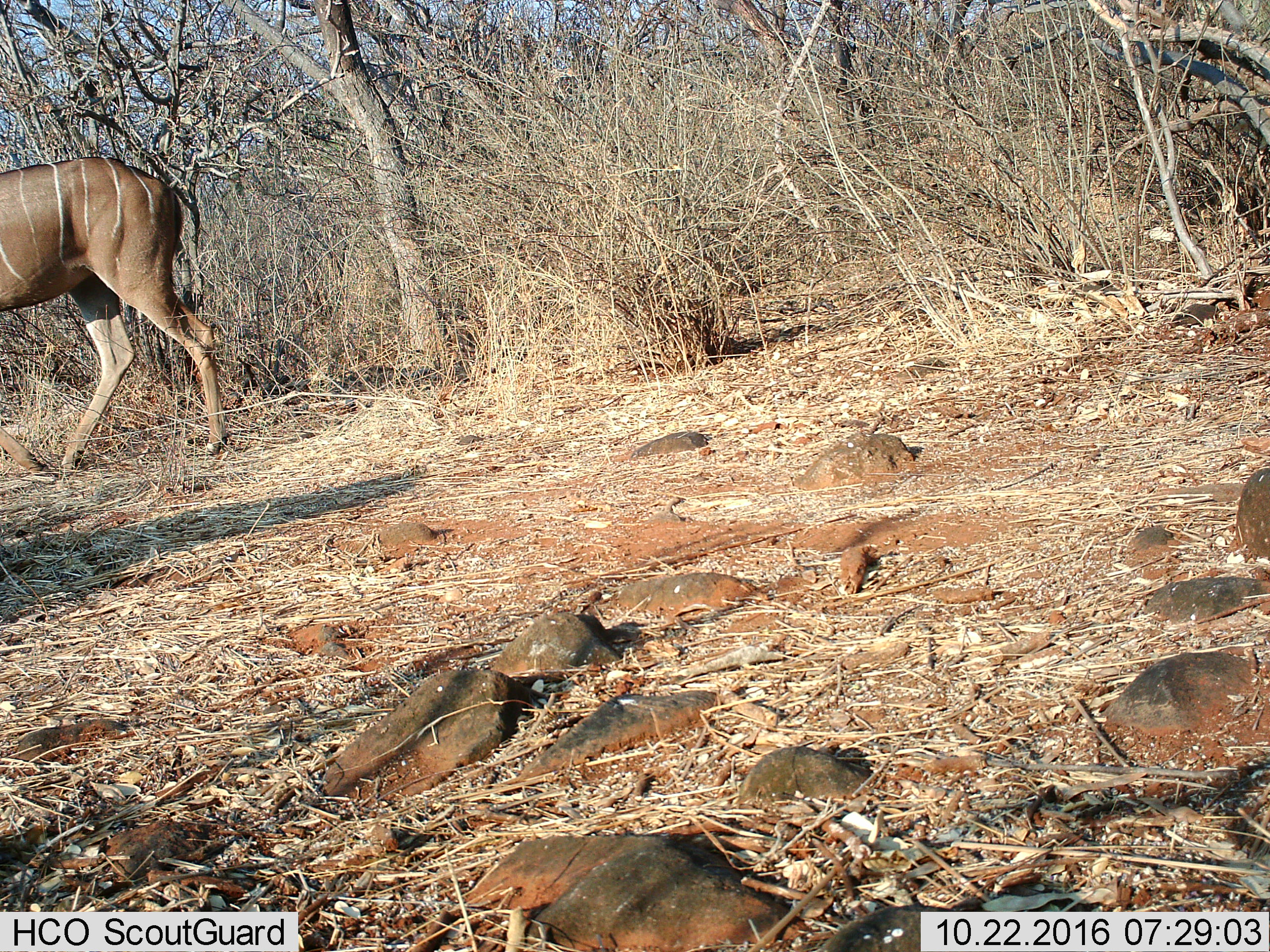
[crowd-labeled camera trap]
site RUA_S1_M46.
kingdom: Animalia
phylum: Chordata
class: Mammalia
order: Artiodactyla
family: Bovidae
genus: Tragelaphus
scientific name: Tragelaphus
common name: kudu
Kudu (Tragelaphus), count 1. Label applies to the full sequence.